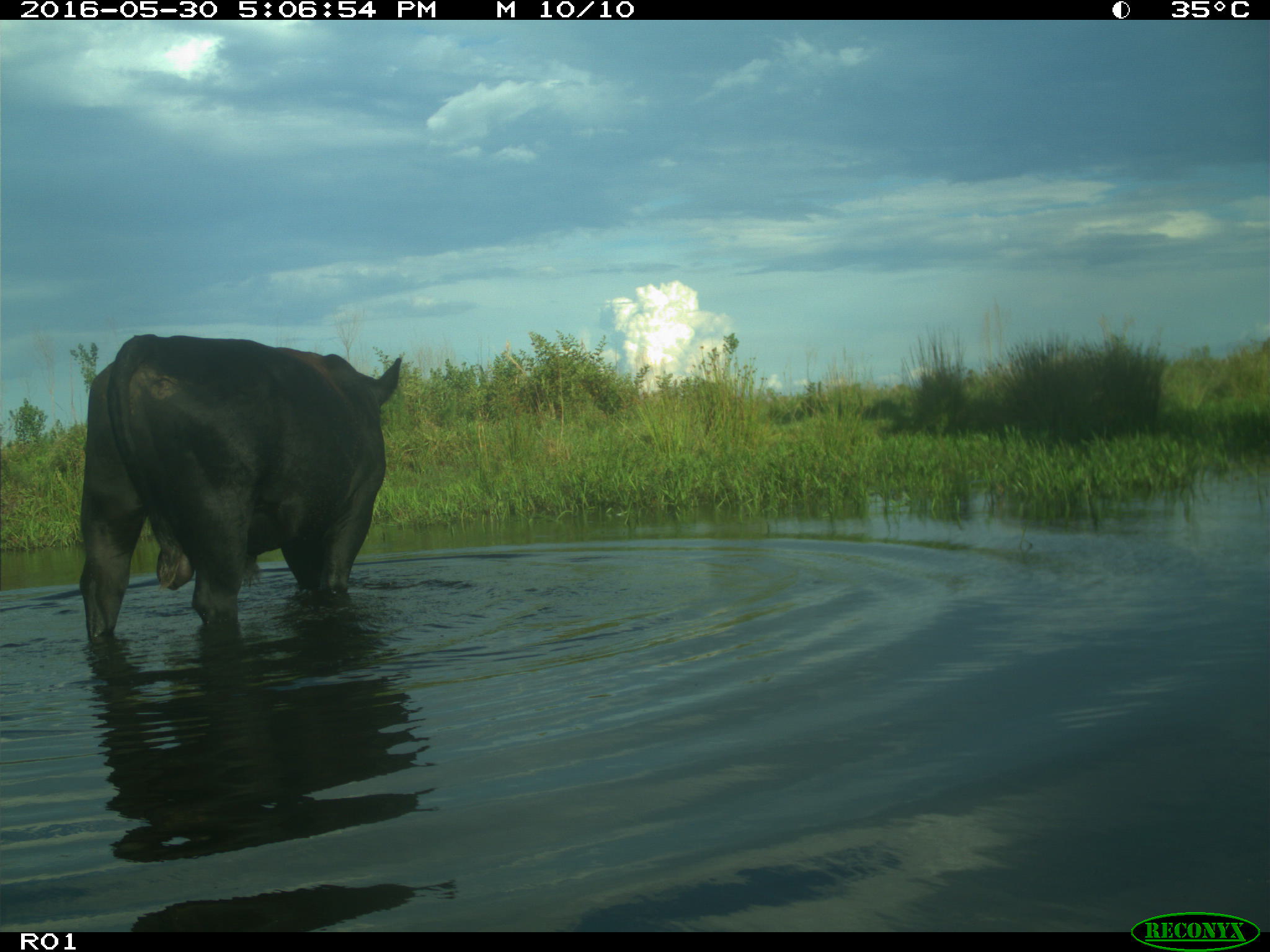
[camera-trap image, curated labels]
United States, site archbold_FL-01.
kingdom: Animalia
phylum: Chordata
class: Mammalia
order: Artiodactyla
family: Bovidae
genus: Bos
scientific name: Bos taurus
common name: domestic cow